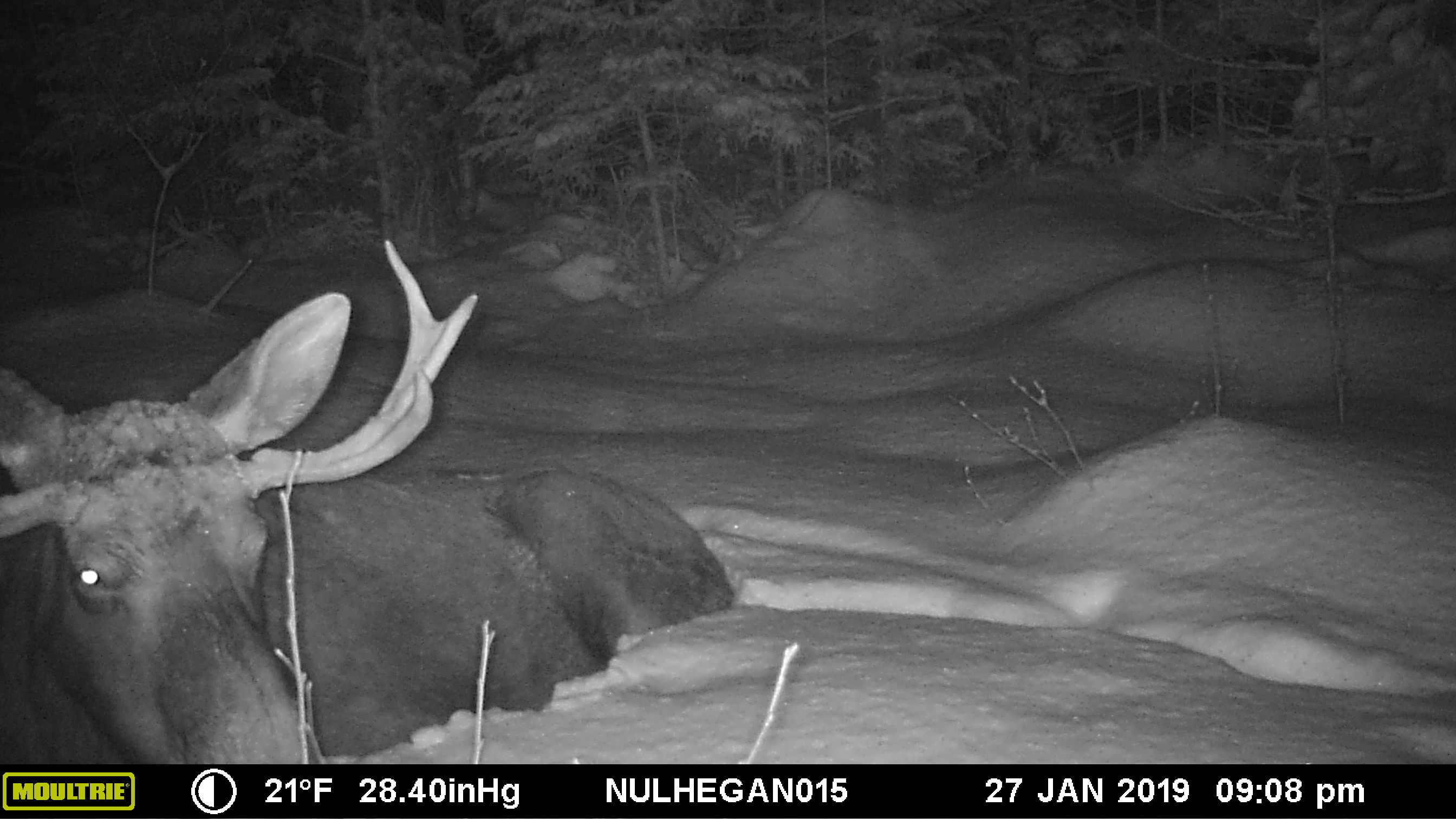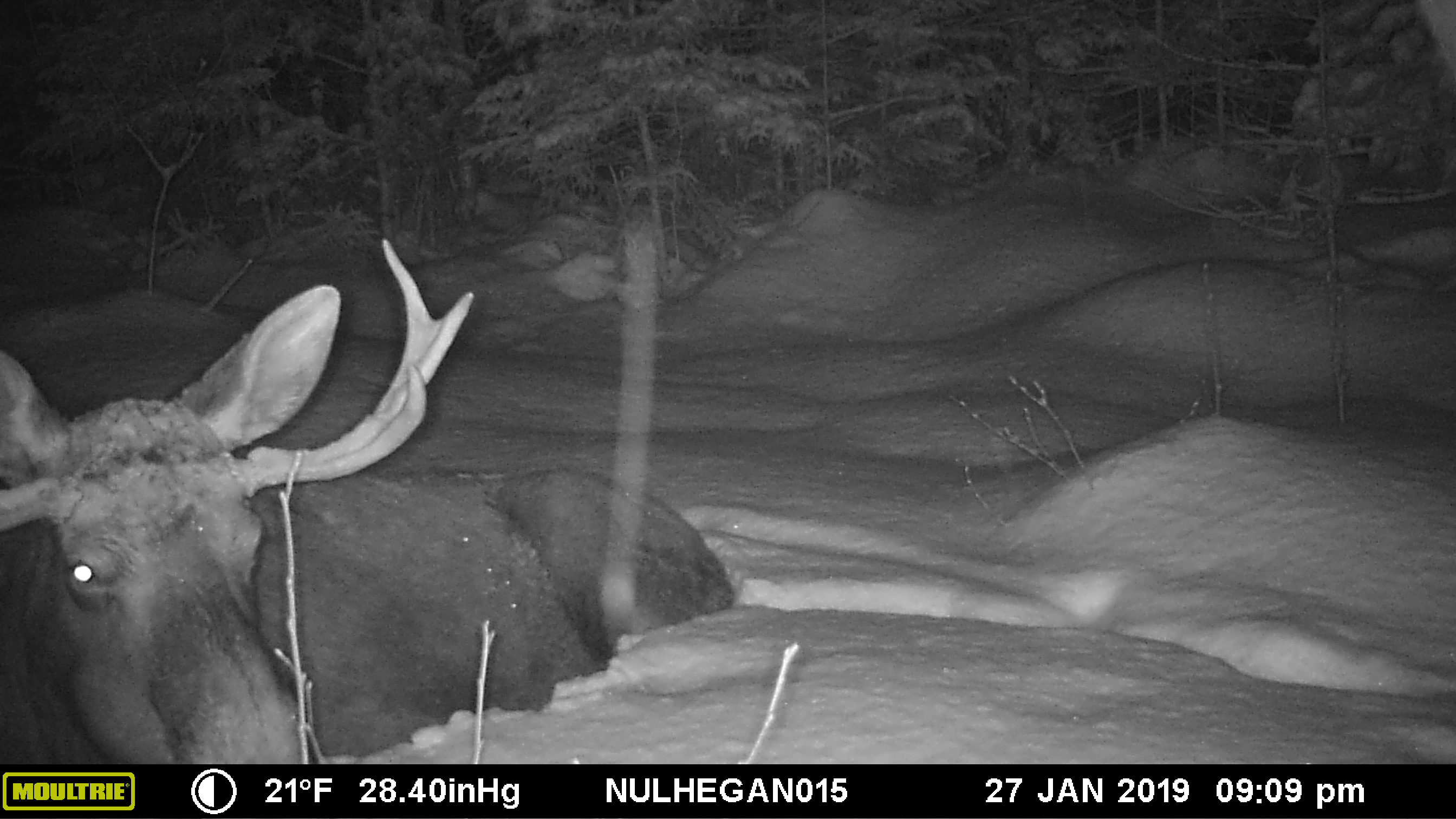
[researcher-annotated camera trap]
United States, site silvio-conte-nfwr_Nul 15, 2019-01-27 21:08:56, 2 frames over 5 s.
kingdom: Animalia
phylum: Chordata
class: Mammalia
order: Artiodactyla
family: Cervidae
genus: Alces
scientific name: Alces alces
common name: moose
Moose (Alces alces).